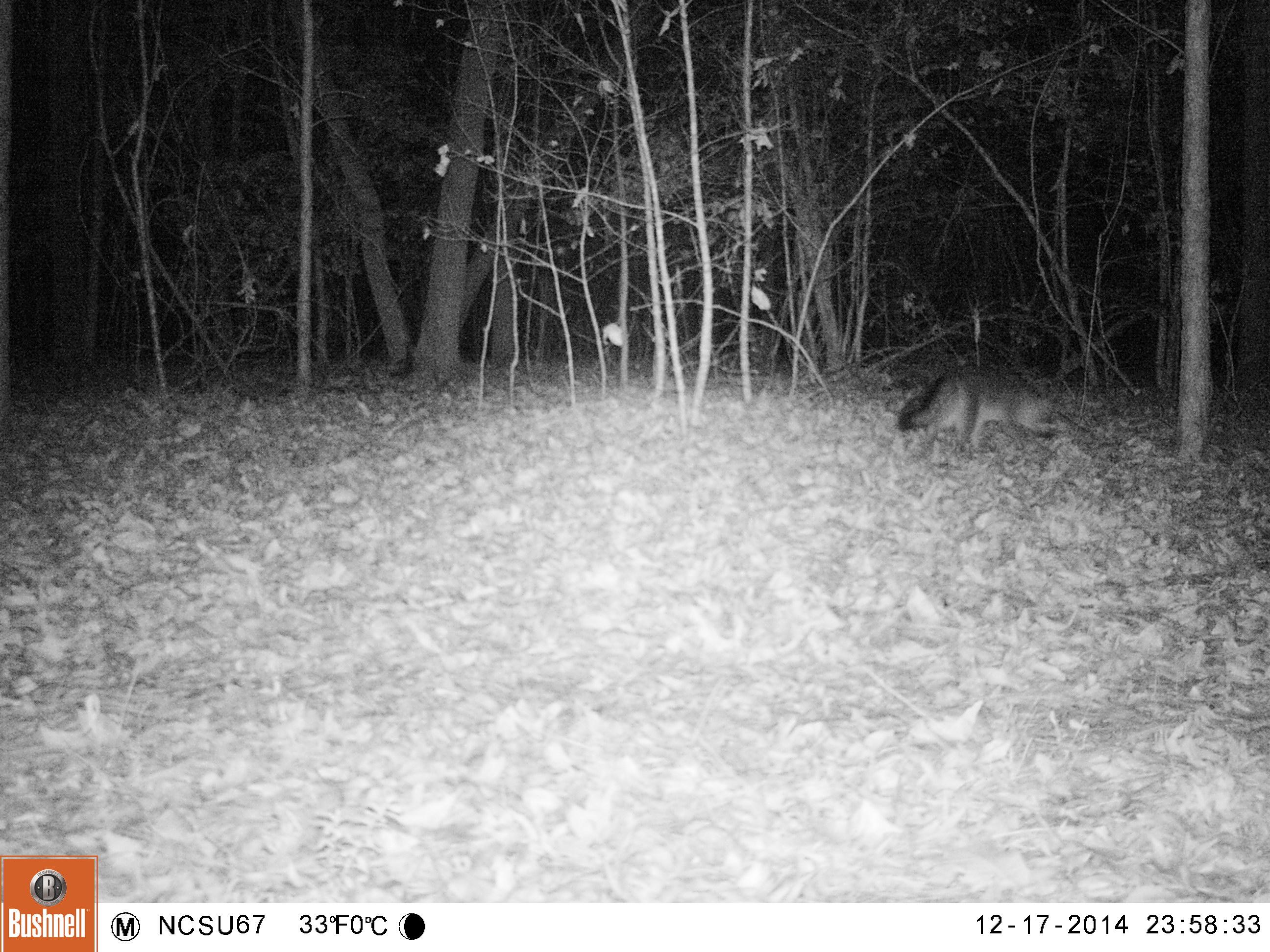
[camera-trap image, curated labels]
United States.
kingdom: Animalia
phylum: Chordata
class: Mammalia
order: Carnivora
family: Canidae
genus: Urocyon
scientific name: Urocyon cinereoargenteus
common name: gray fox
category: Grey Fox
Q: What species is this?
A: Grey Fox (gray fox) (Urocyon cinereoargenteus).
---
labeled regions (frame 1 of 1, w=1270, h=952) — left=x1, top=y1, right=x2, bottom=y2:
Grey Fox: left=894, top=359, right=1072, bottom=453